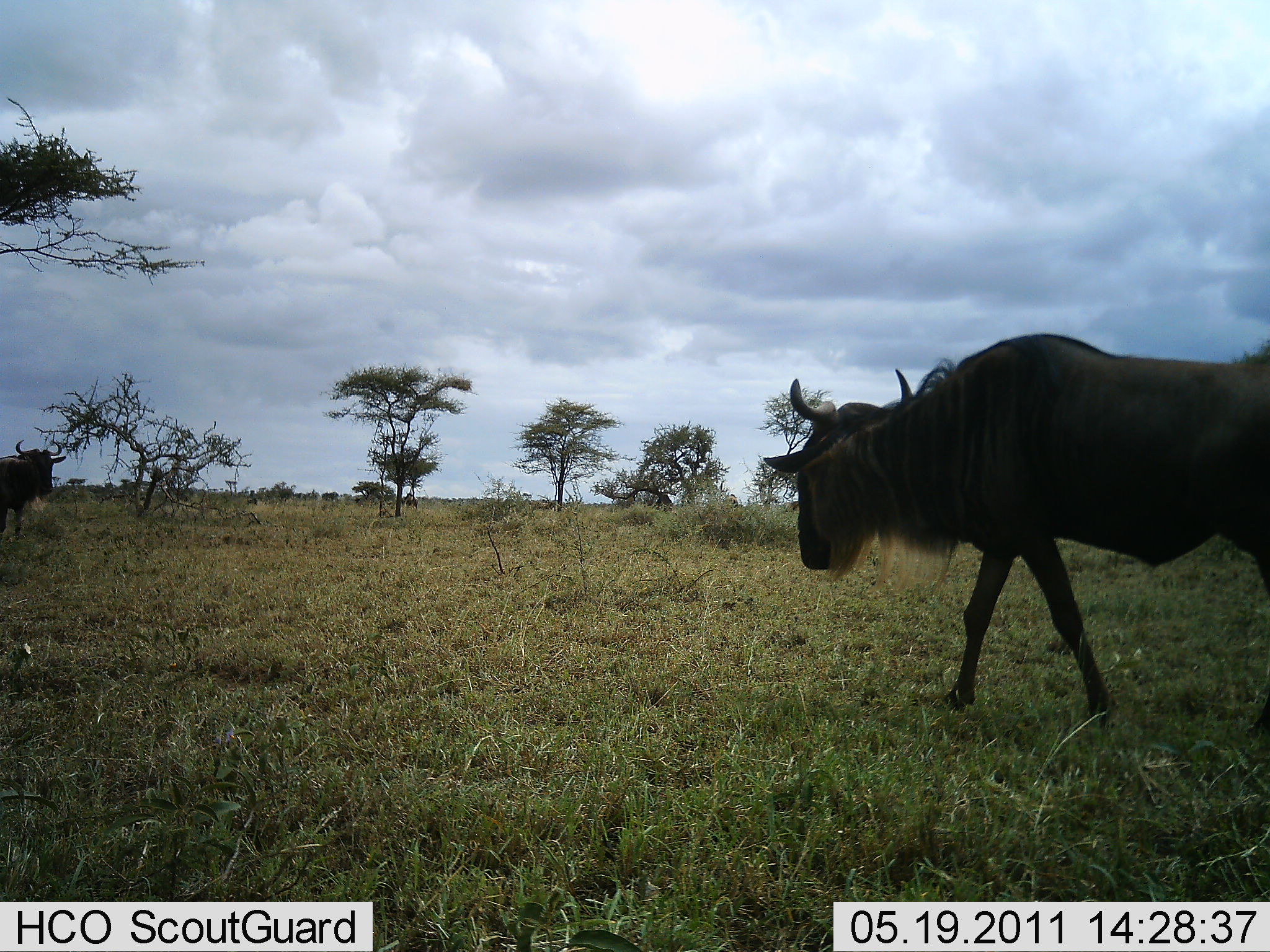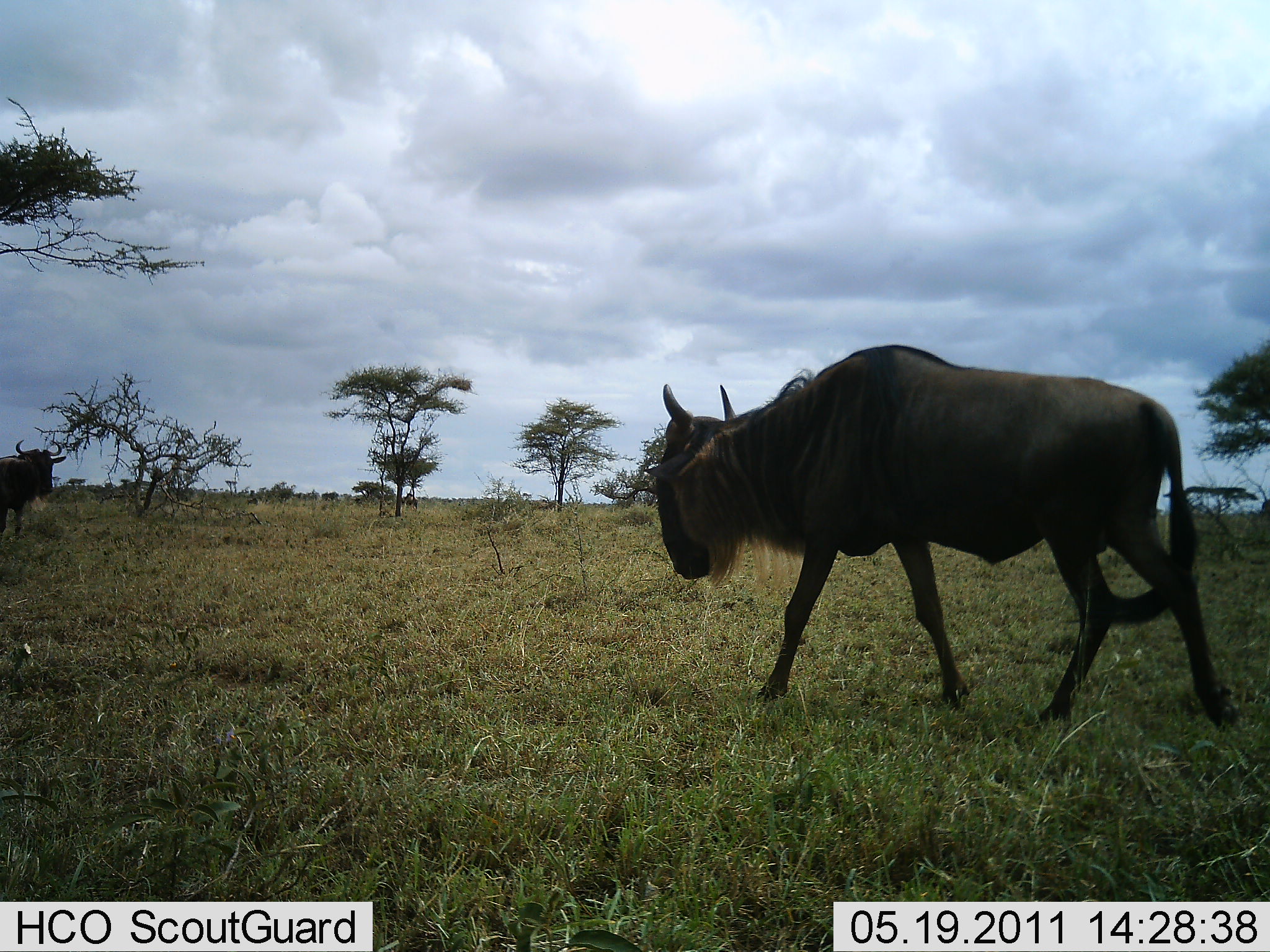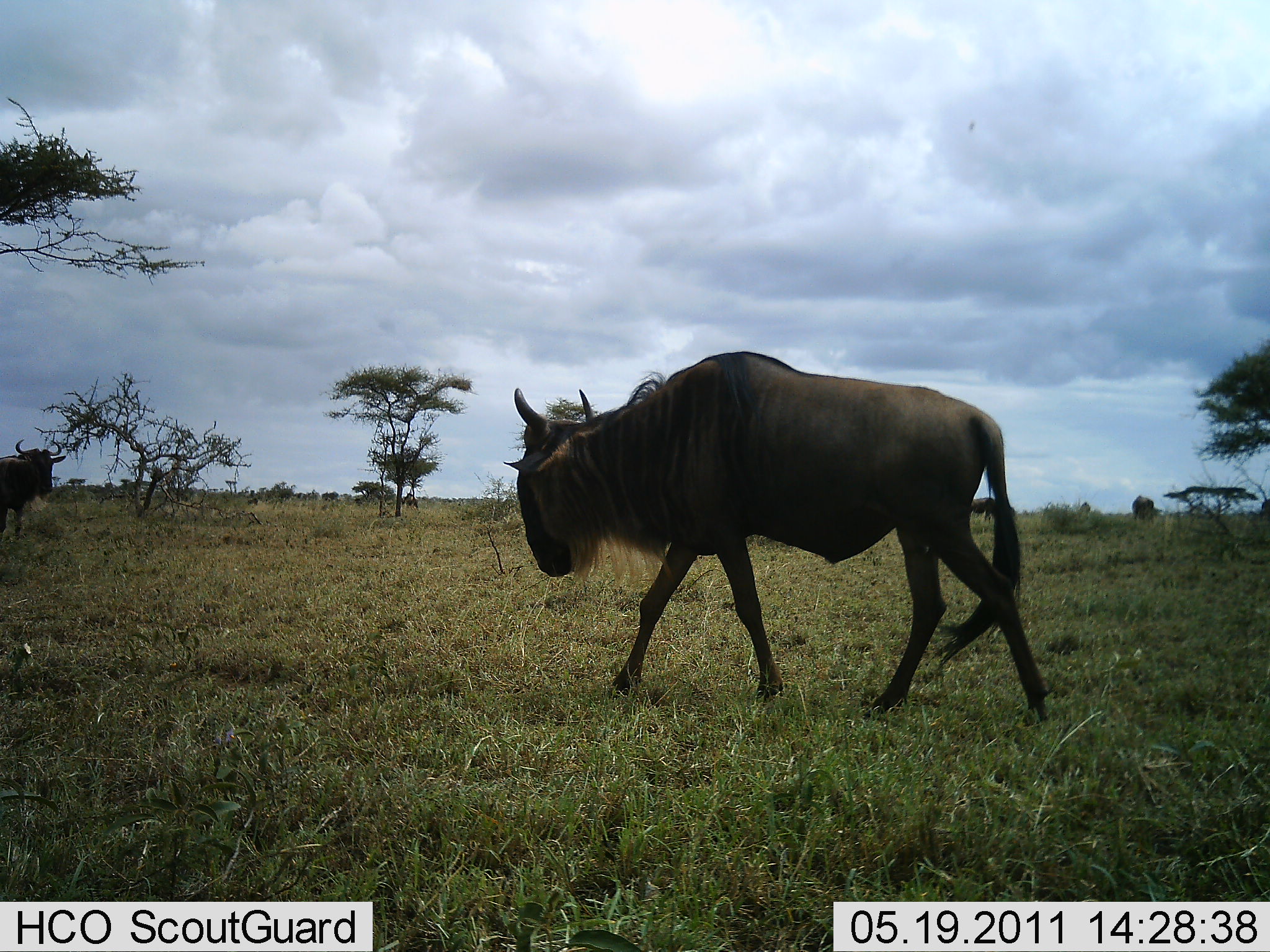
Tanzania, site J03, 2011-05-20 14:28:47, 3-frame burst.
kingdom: Animalia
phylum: Chordata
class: Mammalia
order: Artiodactyla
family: Bovidae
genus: Connochaetes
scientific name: Connochaetes taurinus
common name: blue wildebeest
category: wildebeest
Wildebeest (blue wildebeest) (Connochaetes taurinus), count 2. Behavior (volunteer vote fractions): standing 80%, resting 0%, moving 100%, interacting 0%. Young present (vote fraction): 0%. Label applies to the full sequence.